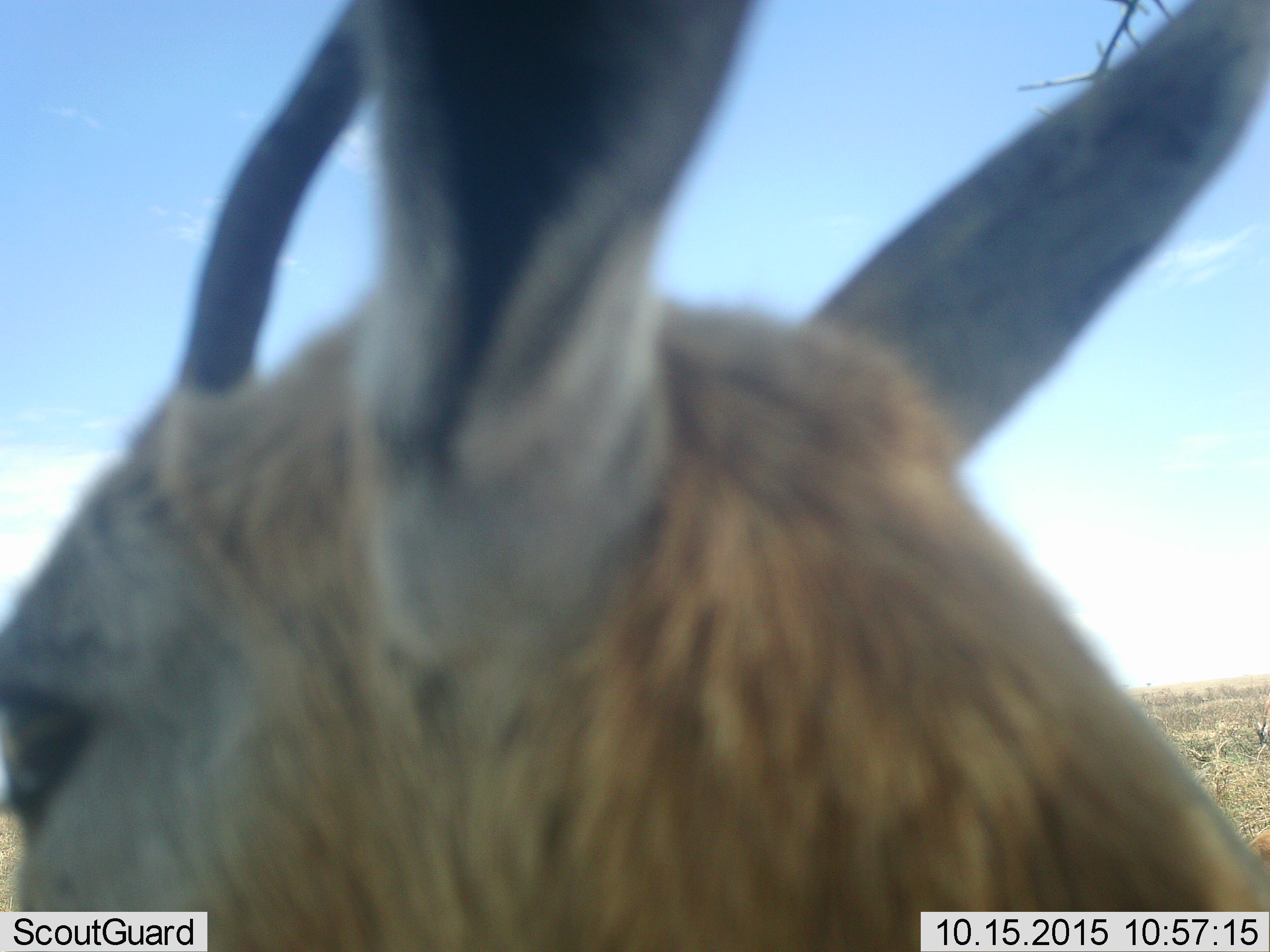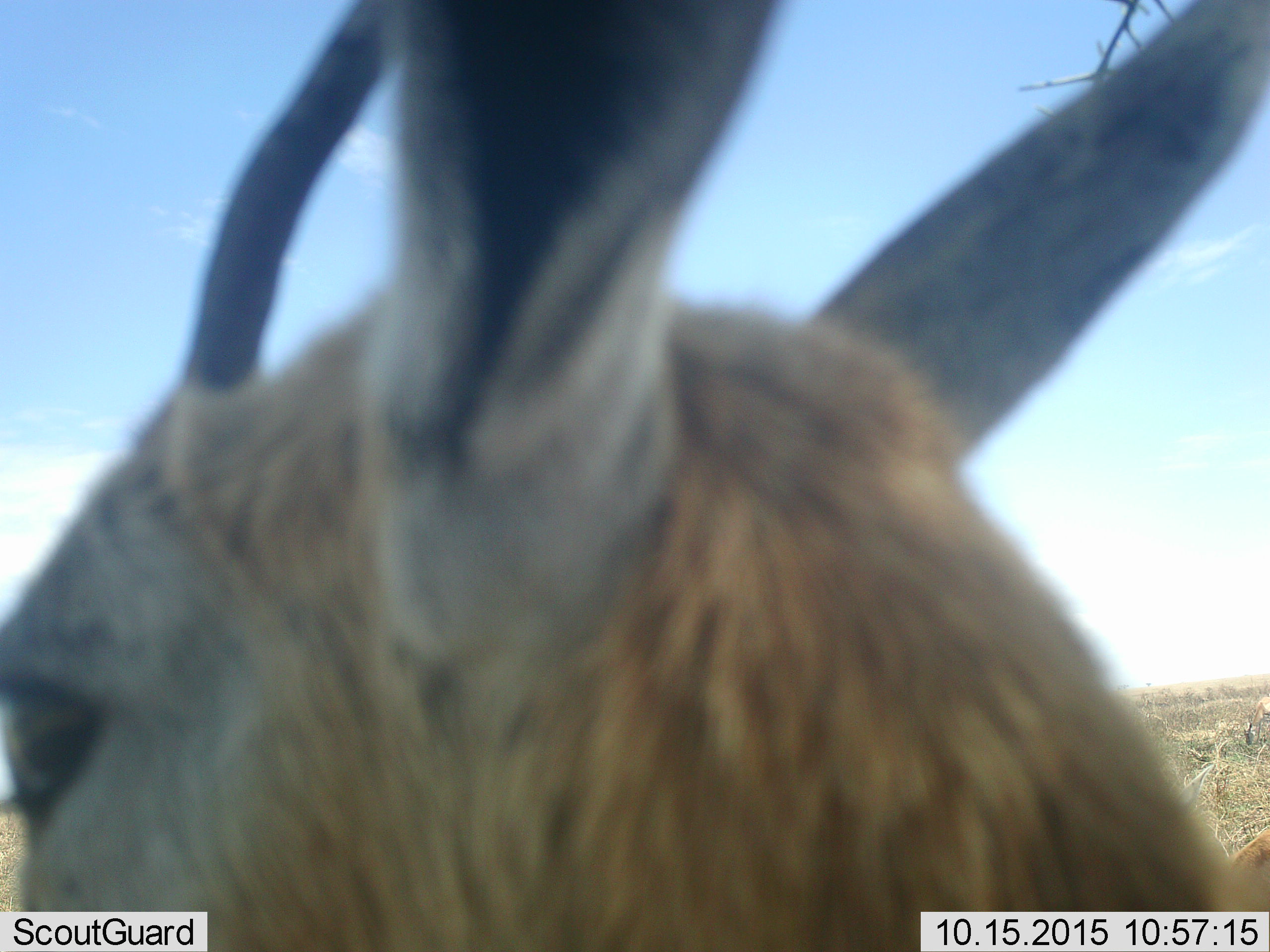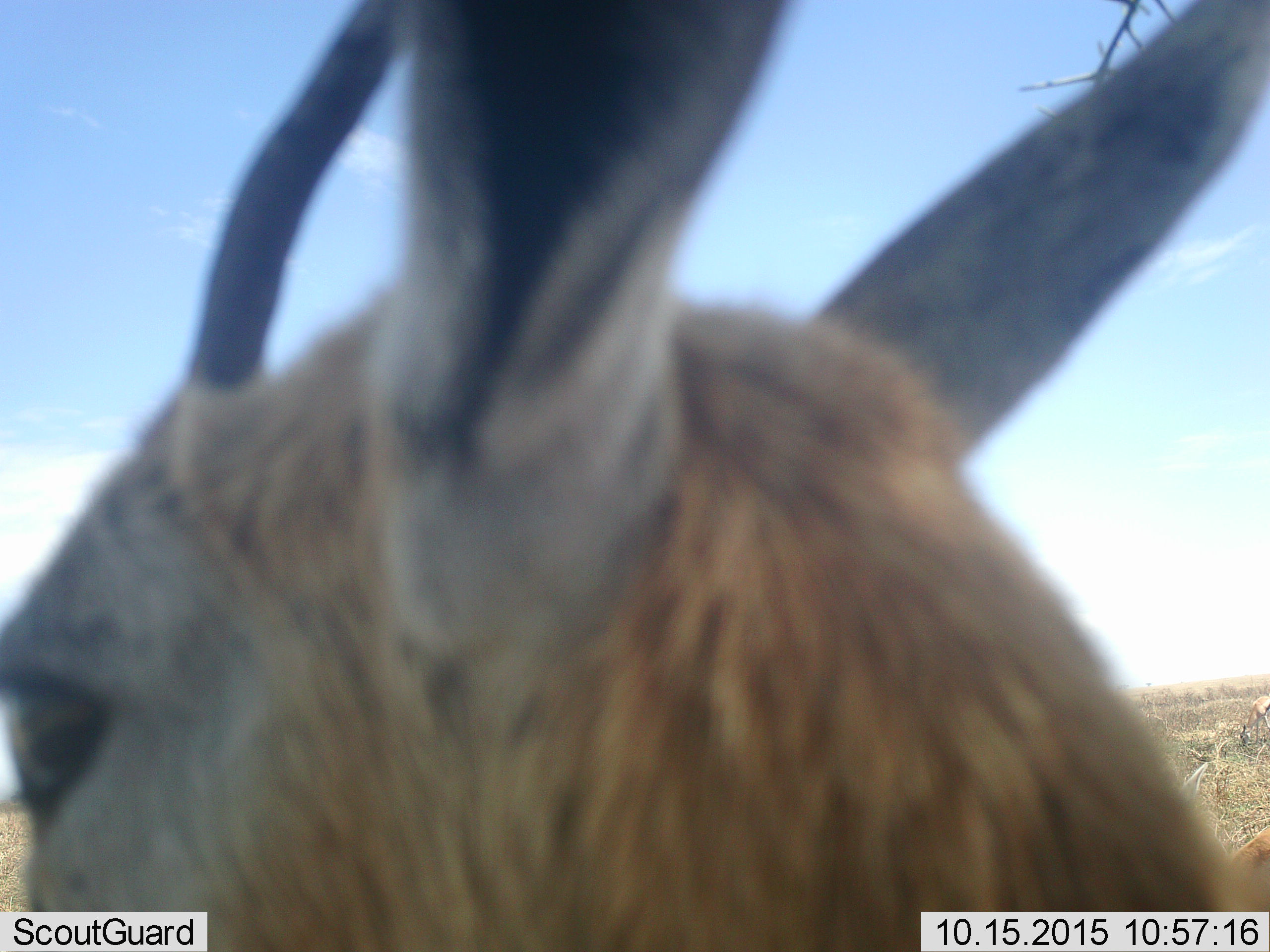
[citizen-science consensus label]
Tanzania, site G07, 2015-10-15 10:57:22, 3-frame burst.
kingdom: Animalia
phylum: Chordata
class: Mammalia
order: Artiodactyla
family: Bovidae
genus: Eudorcas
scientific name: Eudorcas thomsonii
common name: thomson's gazelle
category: gazellethomsons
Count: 2.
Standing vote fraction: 100%.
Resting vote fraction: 0%.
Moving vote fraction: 0%.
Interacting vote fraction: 0%.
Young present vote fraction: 14%.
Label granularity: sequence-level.